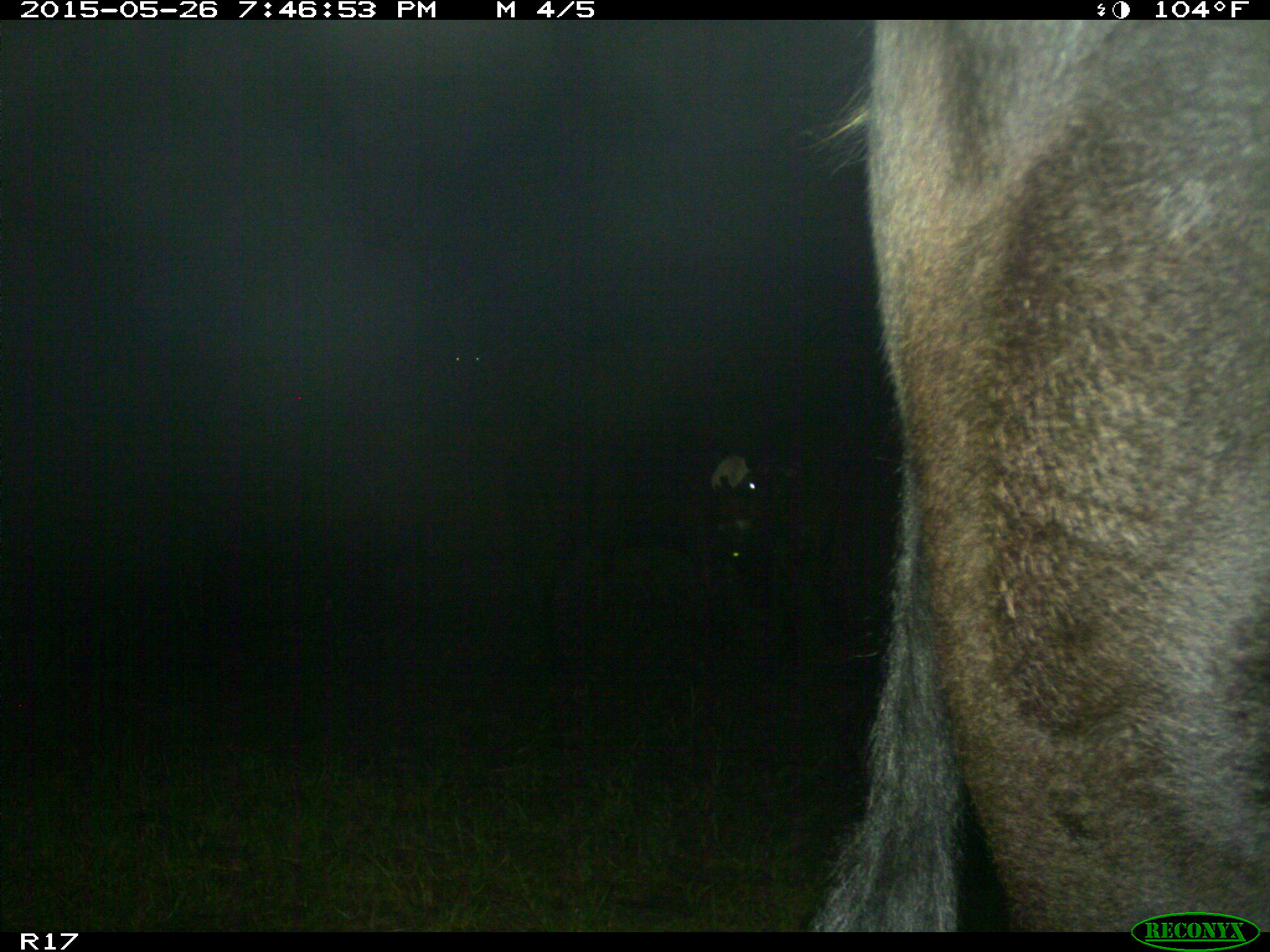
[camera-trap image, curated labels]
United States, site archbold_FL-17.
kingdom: Animalia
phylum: Chordata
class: Mammalia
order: Artiodactyla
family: Bovidae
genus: Bos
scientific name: Bos taurus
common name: domestic cow